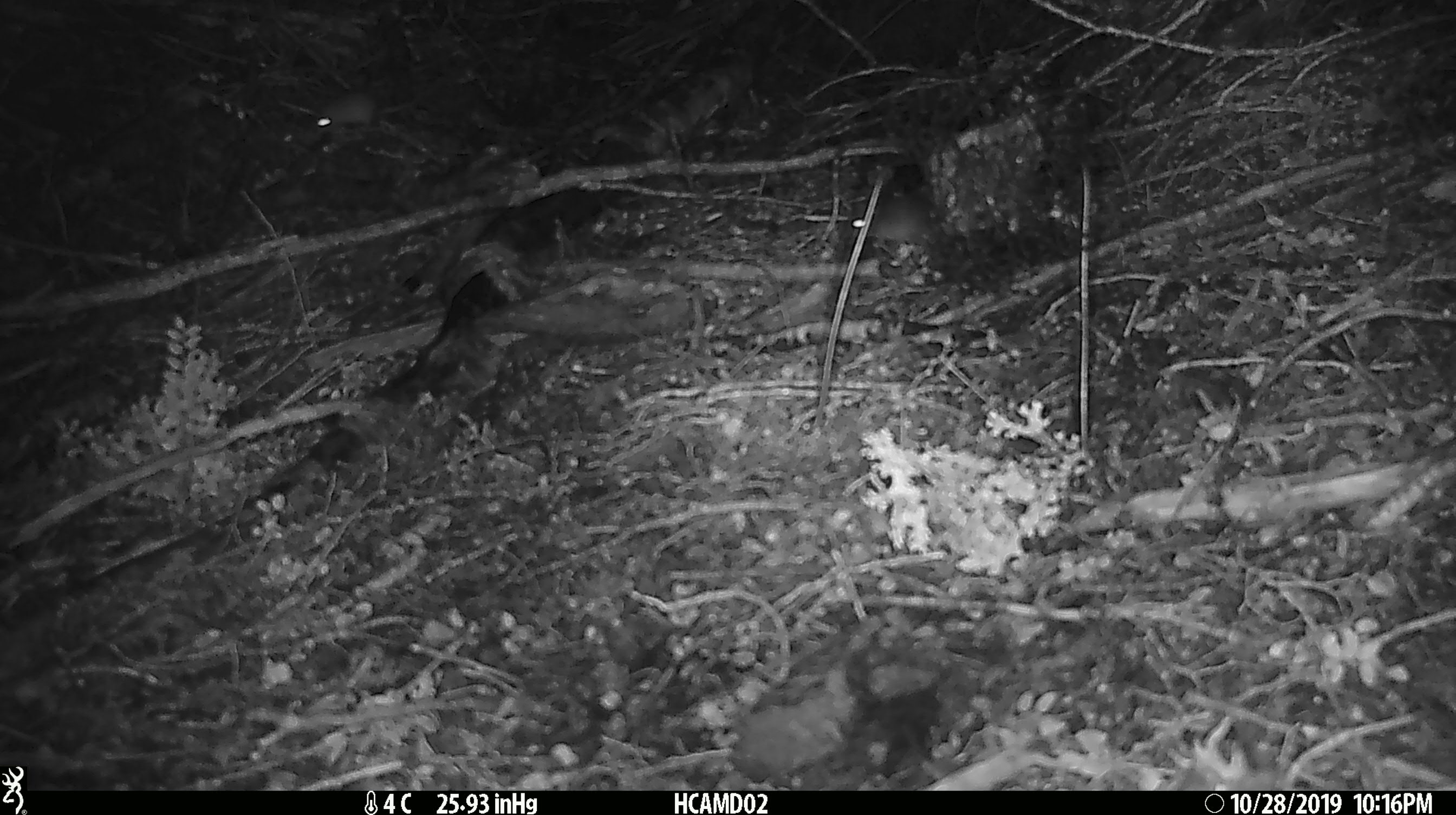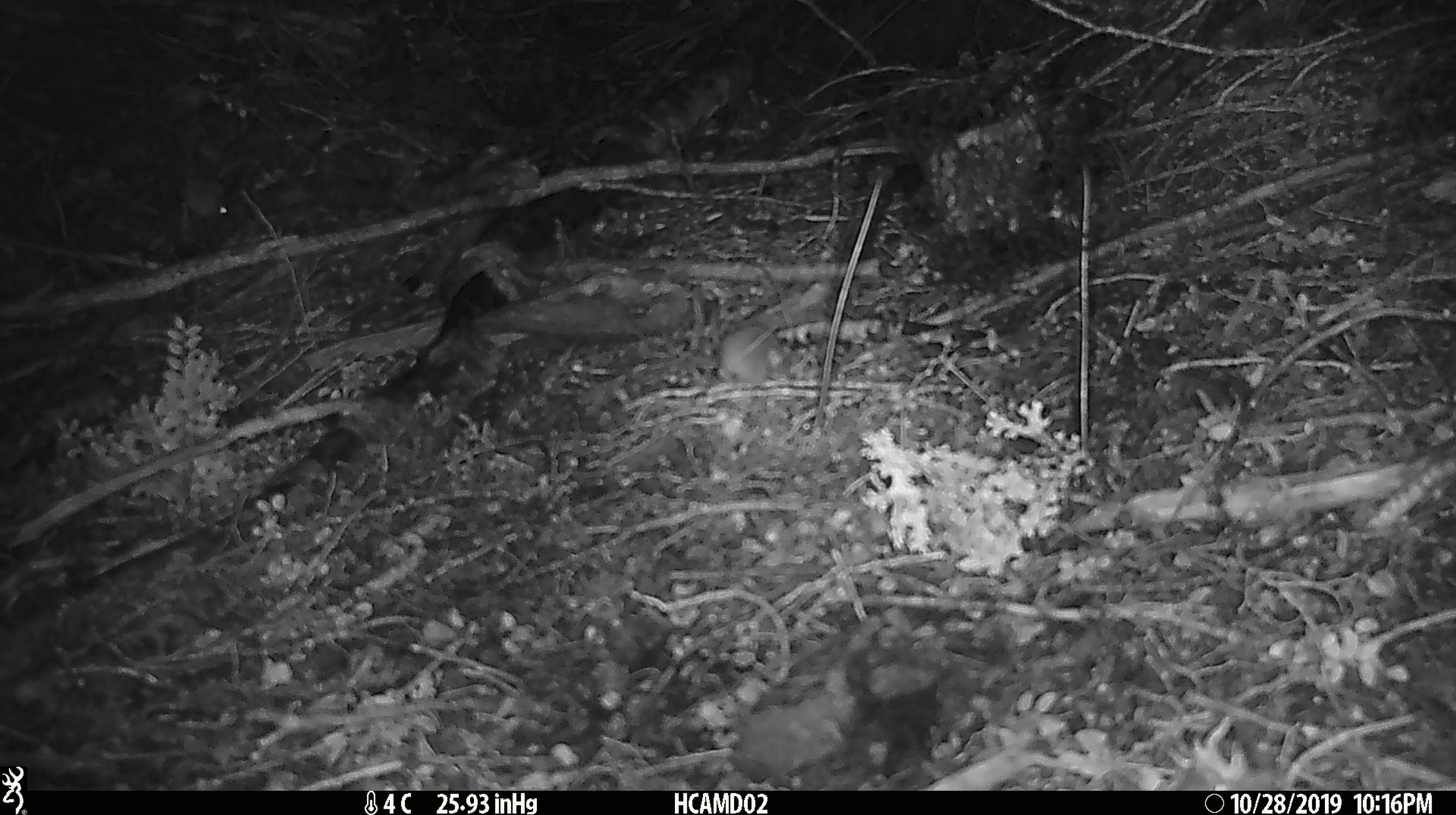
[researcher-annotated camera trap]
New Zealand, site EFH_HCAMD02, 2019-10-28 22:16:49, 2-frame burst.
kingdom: Animalia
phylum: Chordata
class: Mammalia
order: Rodentia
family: Muridae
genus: Mus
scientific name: Mus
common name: mouse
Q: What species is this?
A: Mouse (Mus).